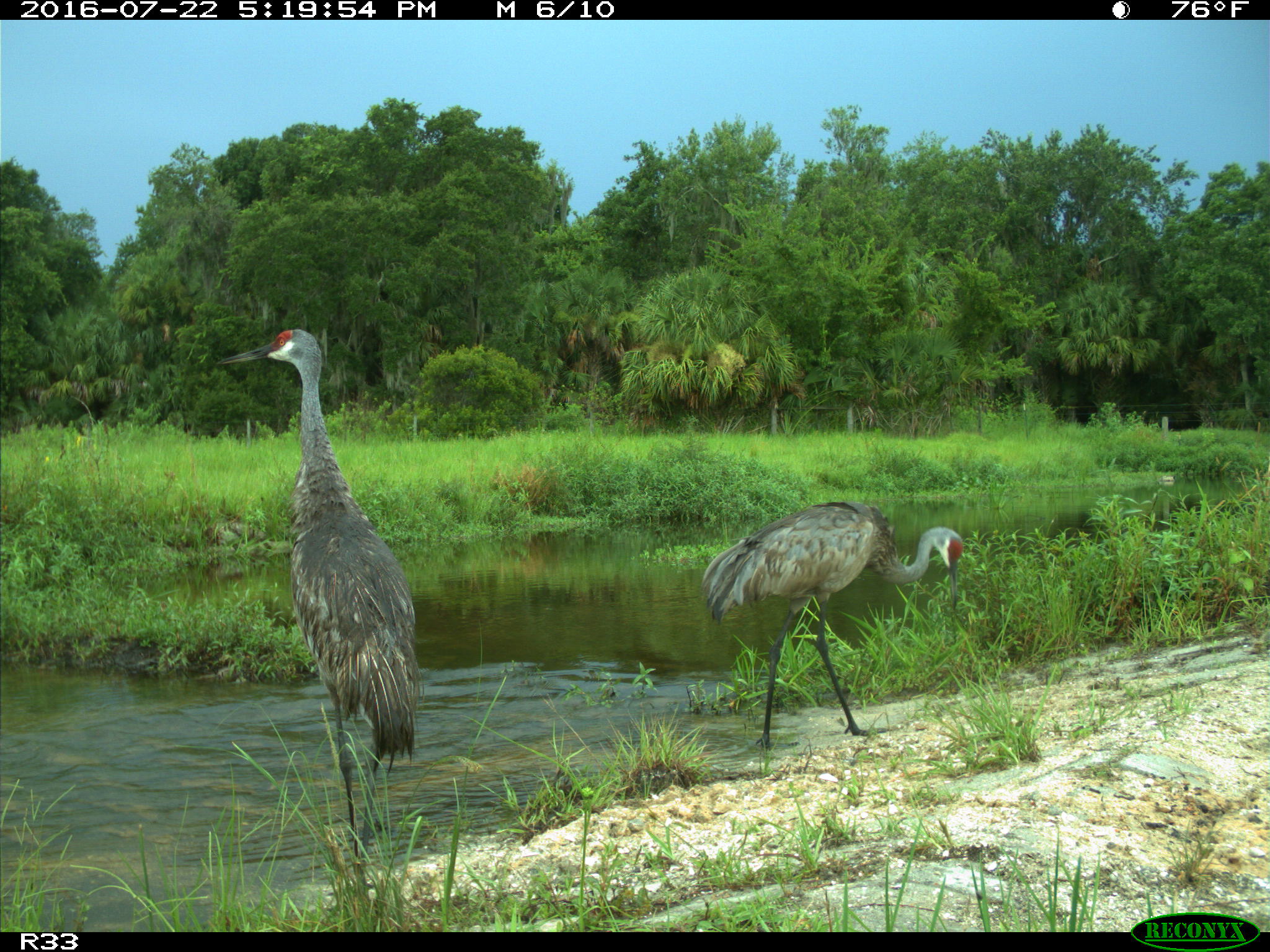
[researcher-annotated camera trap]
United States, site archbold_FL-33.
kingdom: Animalia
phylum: Chordata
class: Aves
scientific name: Aves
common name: birds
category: unidentified bird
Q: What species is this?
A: Unidentified bird (birds) (Aves).